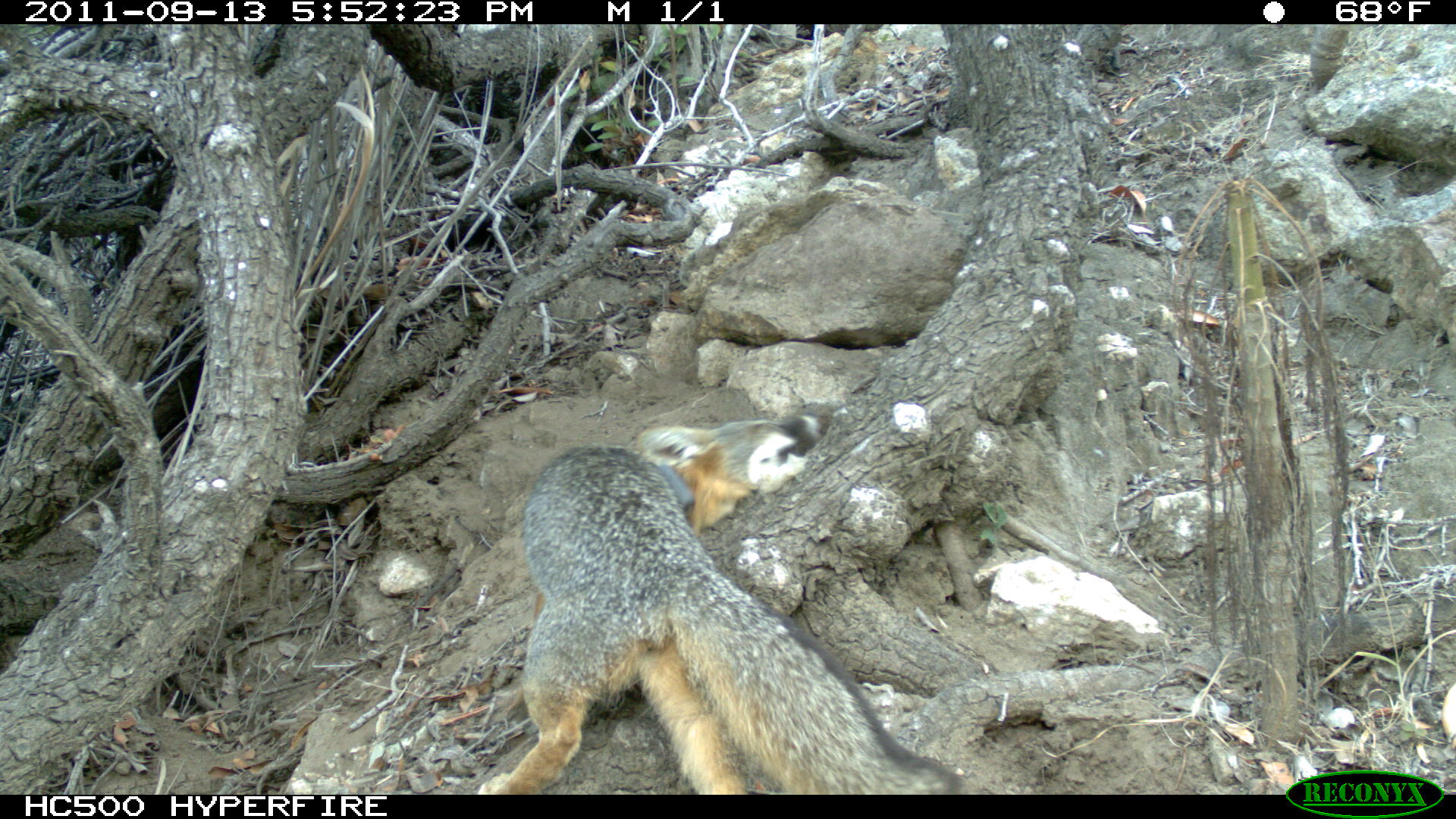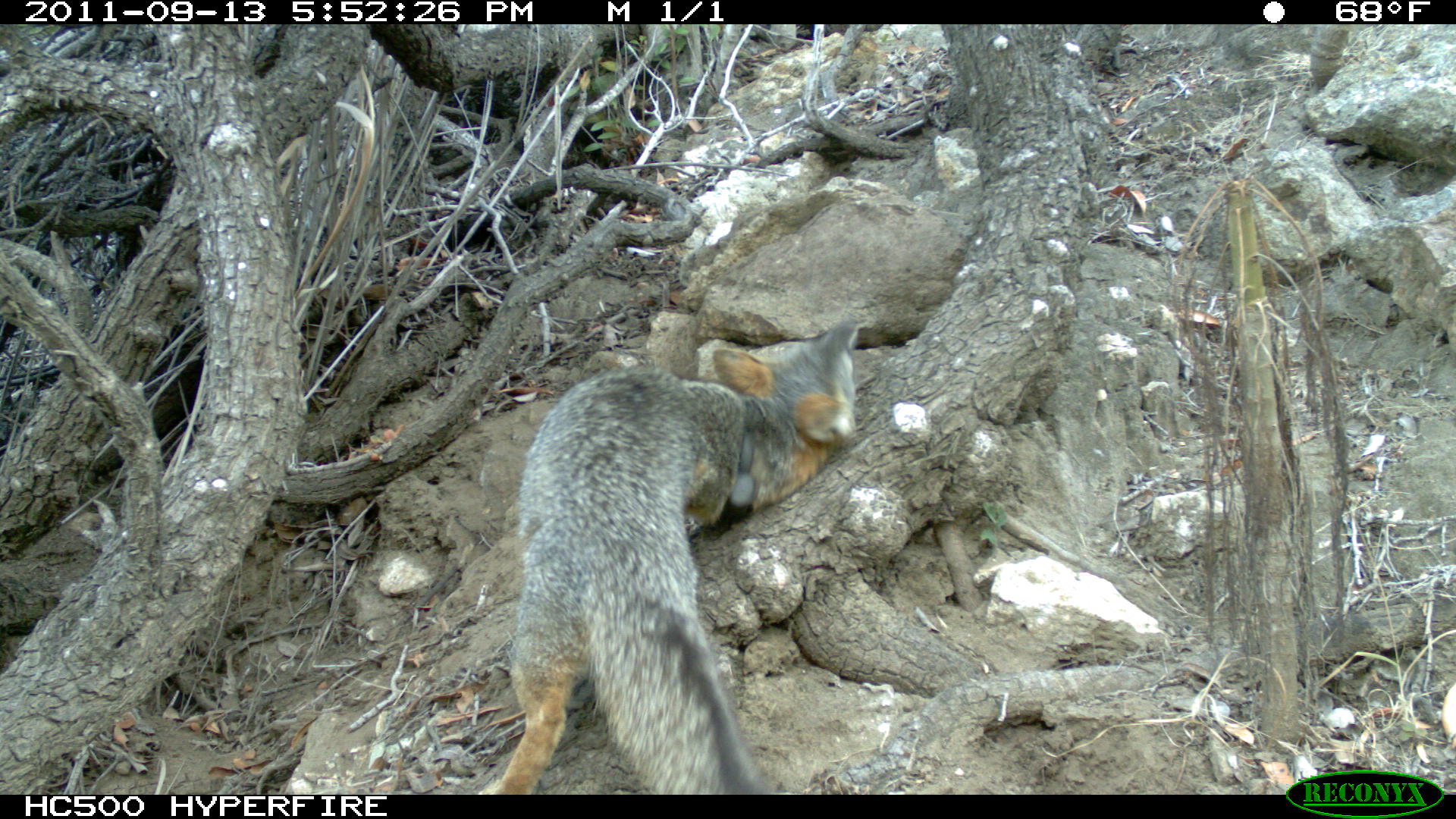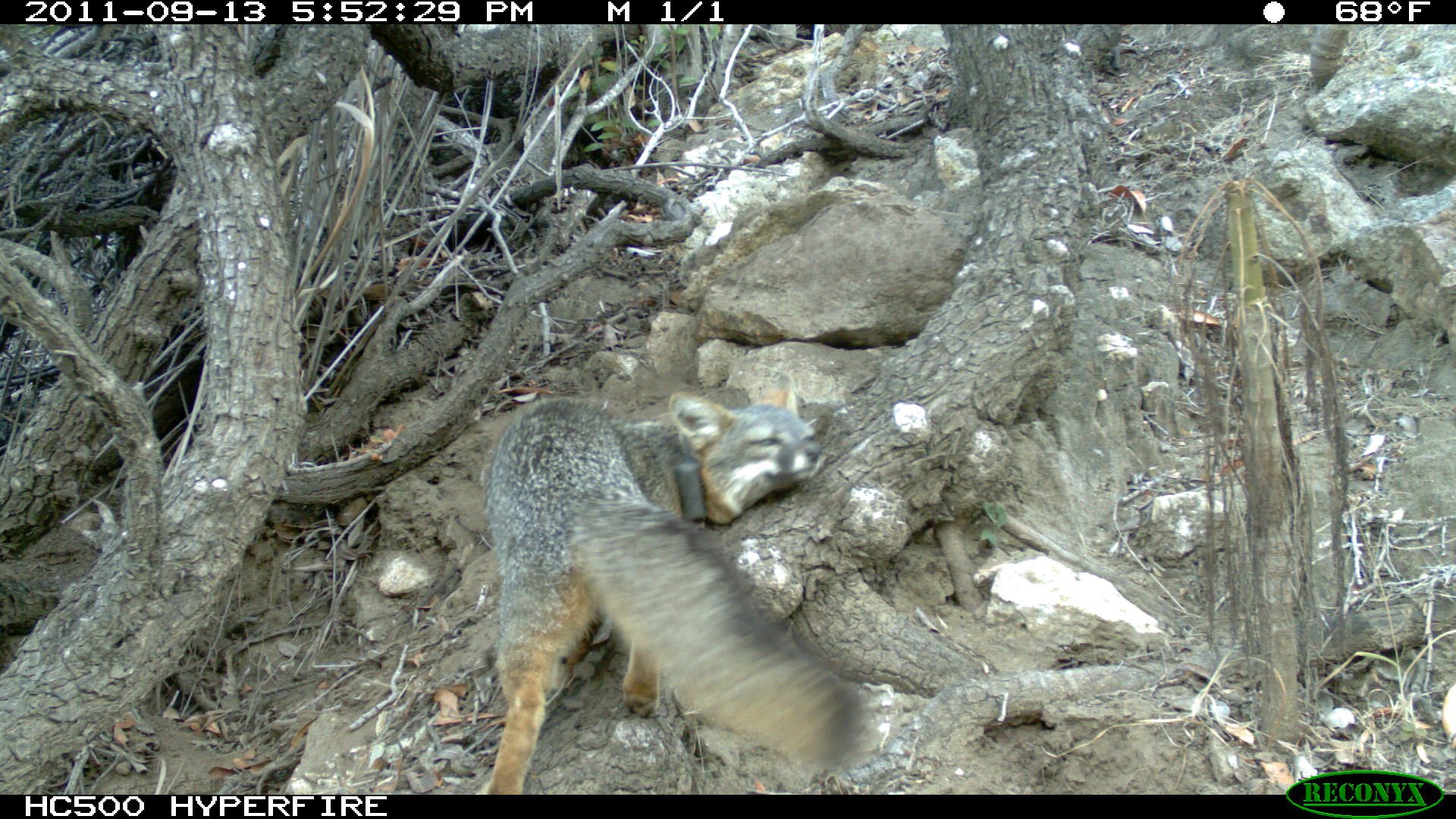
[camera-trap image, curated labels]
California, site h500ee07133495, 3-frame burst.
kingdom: Animalia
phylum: Chordata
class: Mammalia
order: Carnivora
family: Canidae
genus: Urocyon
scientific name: Urocyon littoralis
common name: island fox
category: fox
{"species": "fox (island fox) (Urocyon littoralis)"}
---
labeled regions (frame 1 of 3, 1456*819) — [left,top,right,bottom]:
fox: [476,411,962,794]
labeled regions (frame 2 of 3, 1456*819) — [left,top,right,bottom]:
fox: [481,321,864,794]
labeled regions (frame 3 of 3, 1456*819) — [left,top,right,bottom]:
fox: [479,374,870,794]